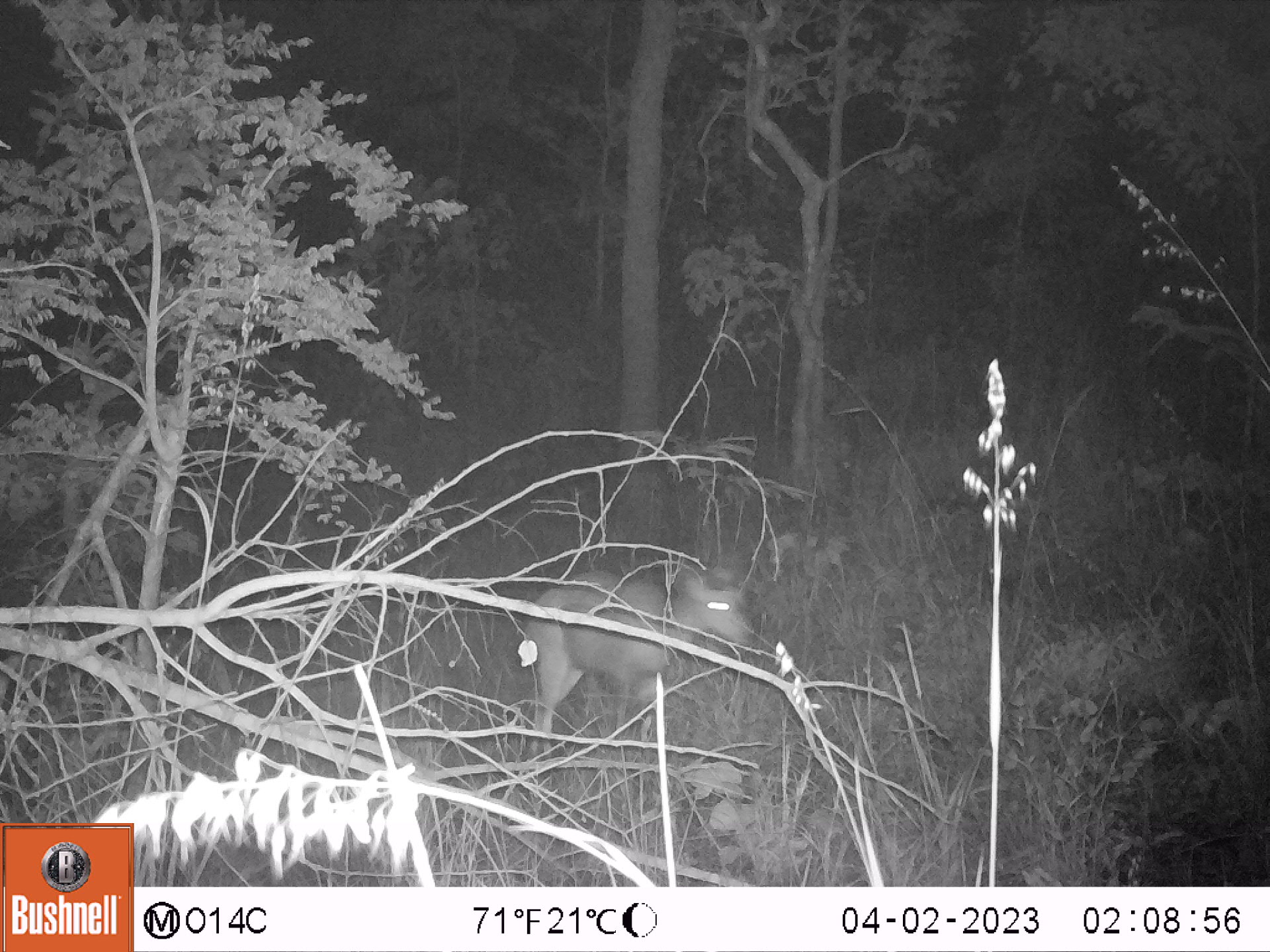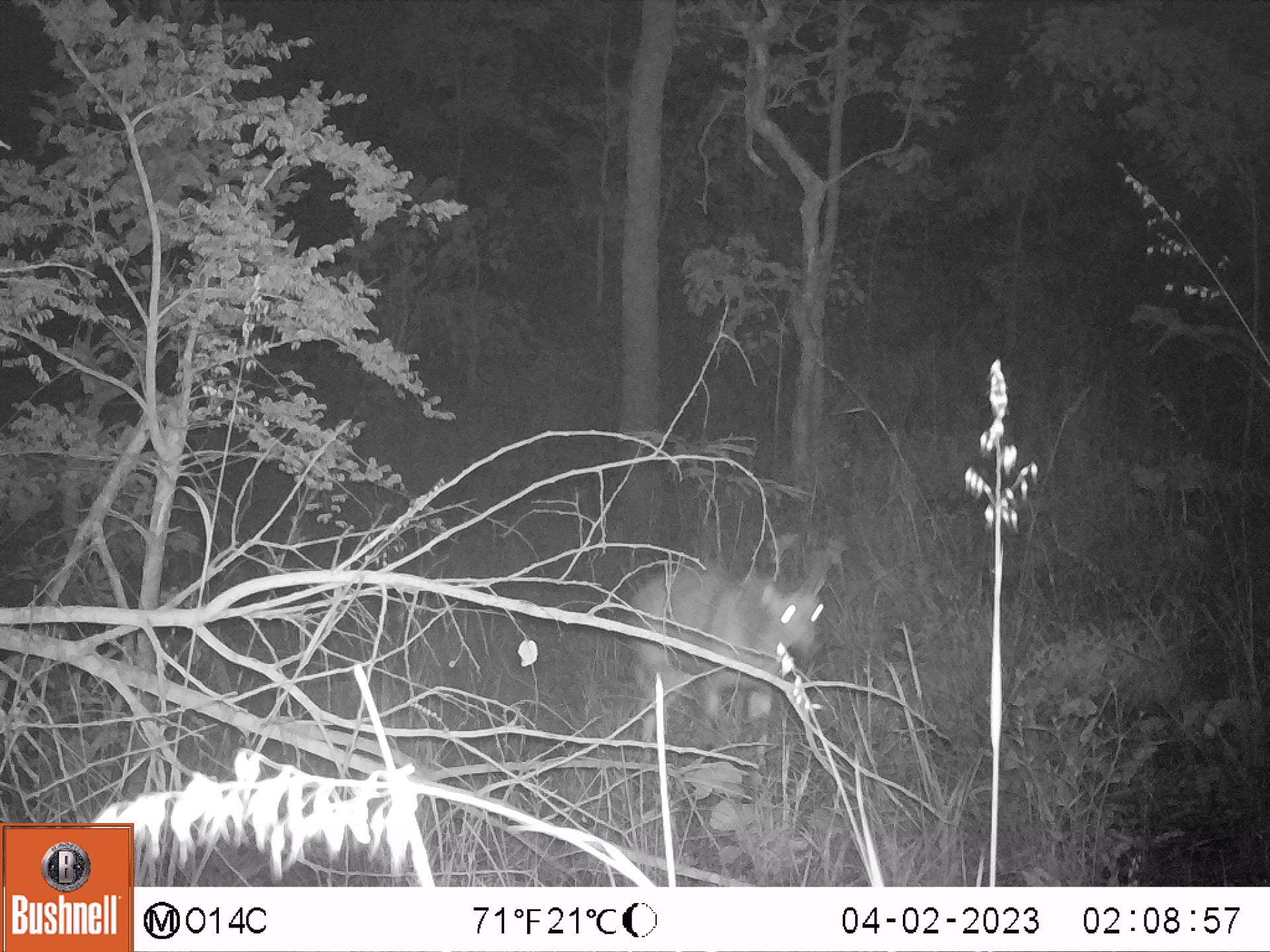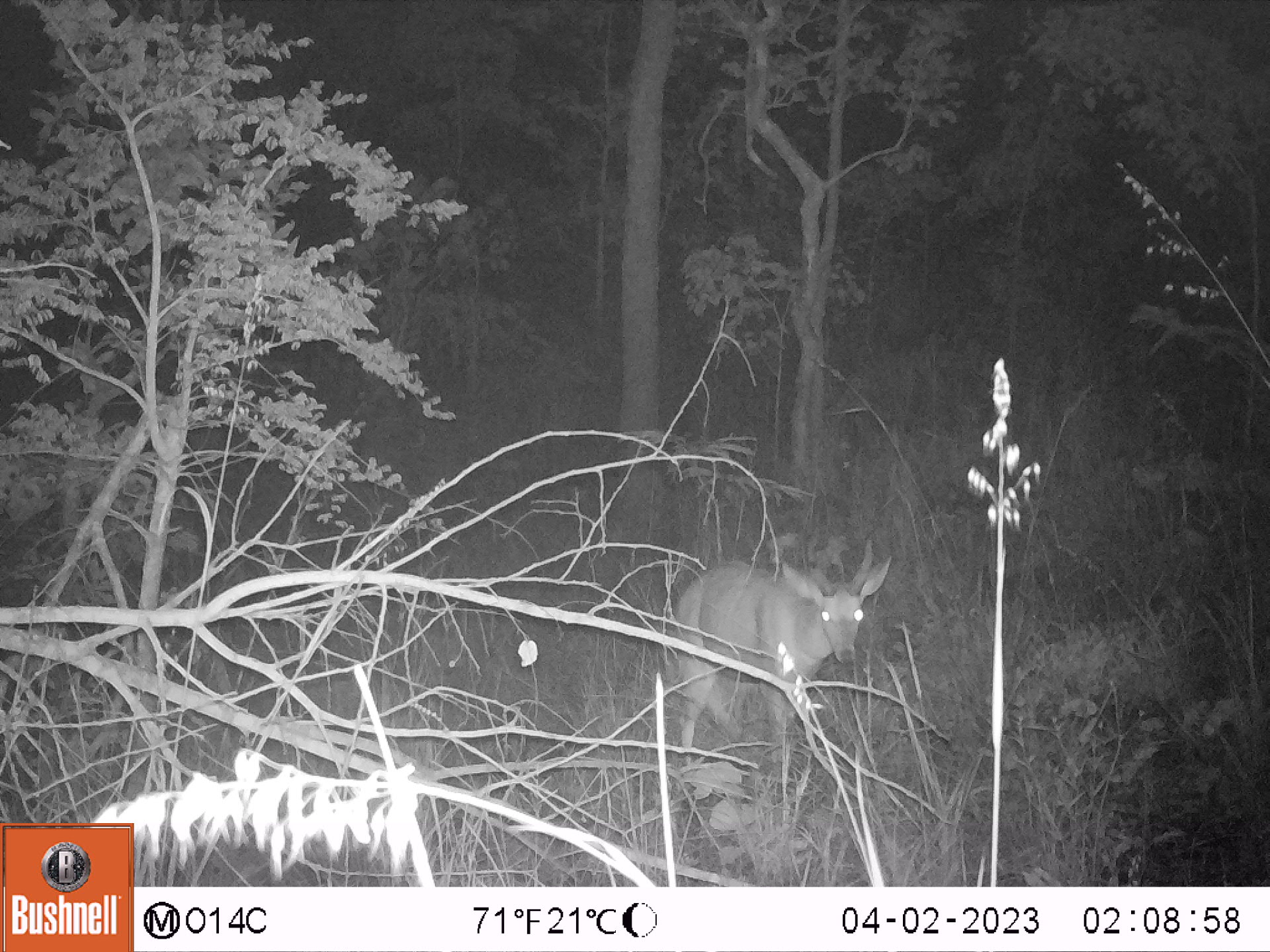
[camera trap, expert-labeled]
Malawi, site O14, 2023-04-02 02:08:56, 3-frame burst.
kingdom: Animalia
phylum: Chordata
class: Mammalia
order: Artiodactyla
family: Bovidae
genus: Tragelaphus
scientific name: Tragelaphus sylvaticus sylvaticus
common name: cape bushbuck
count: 1